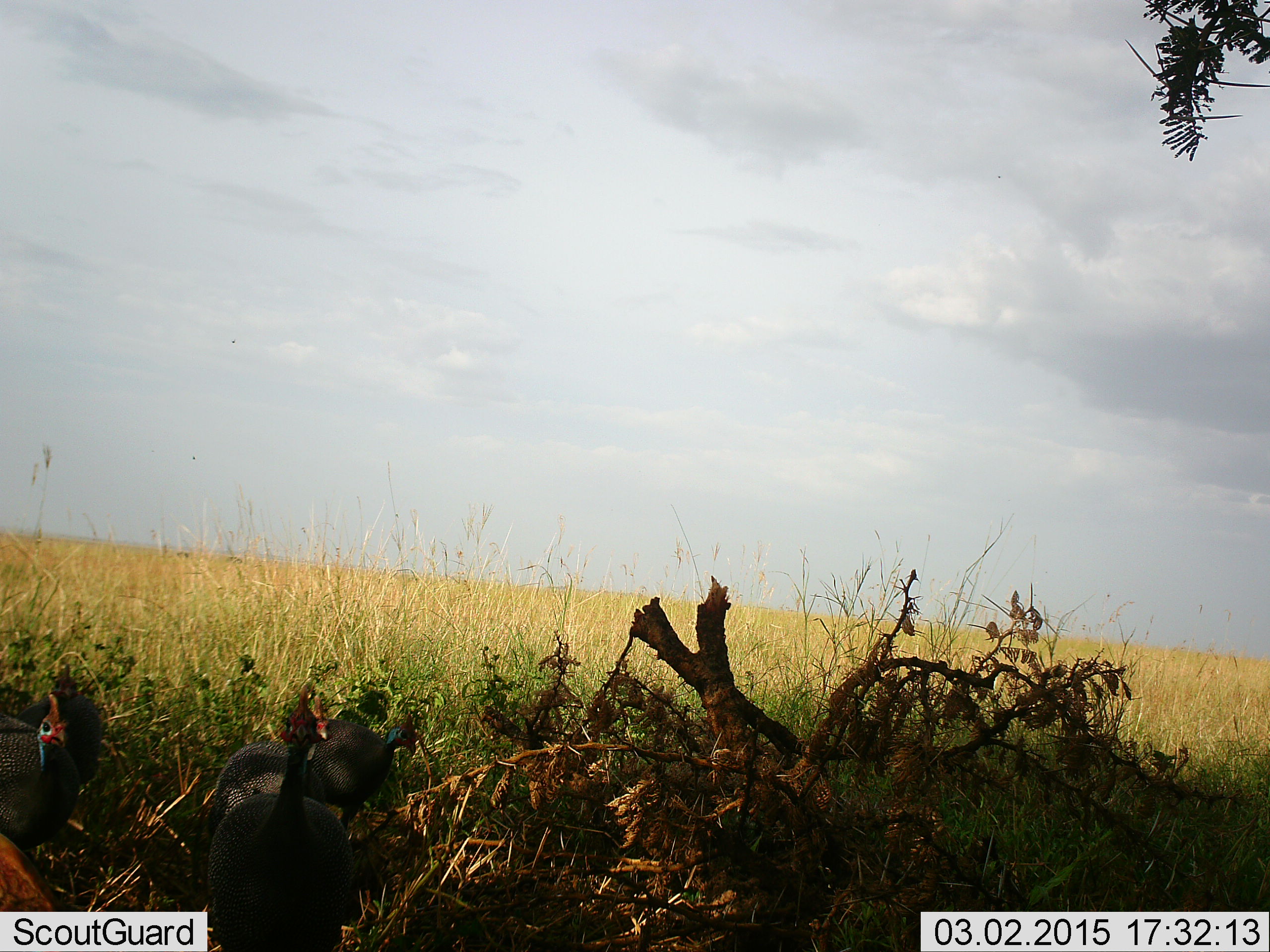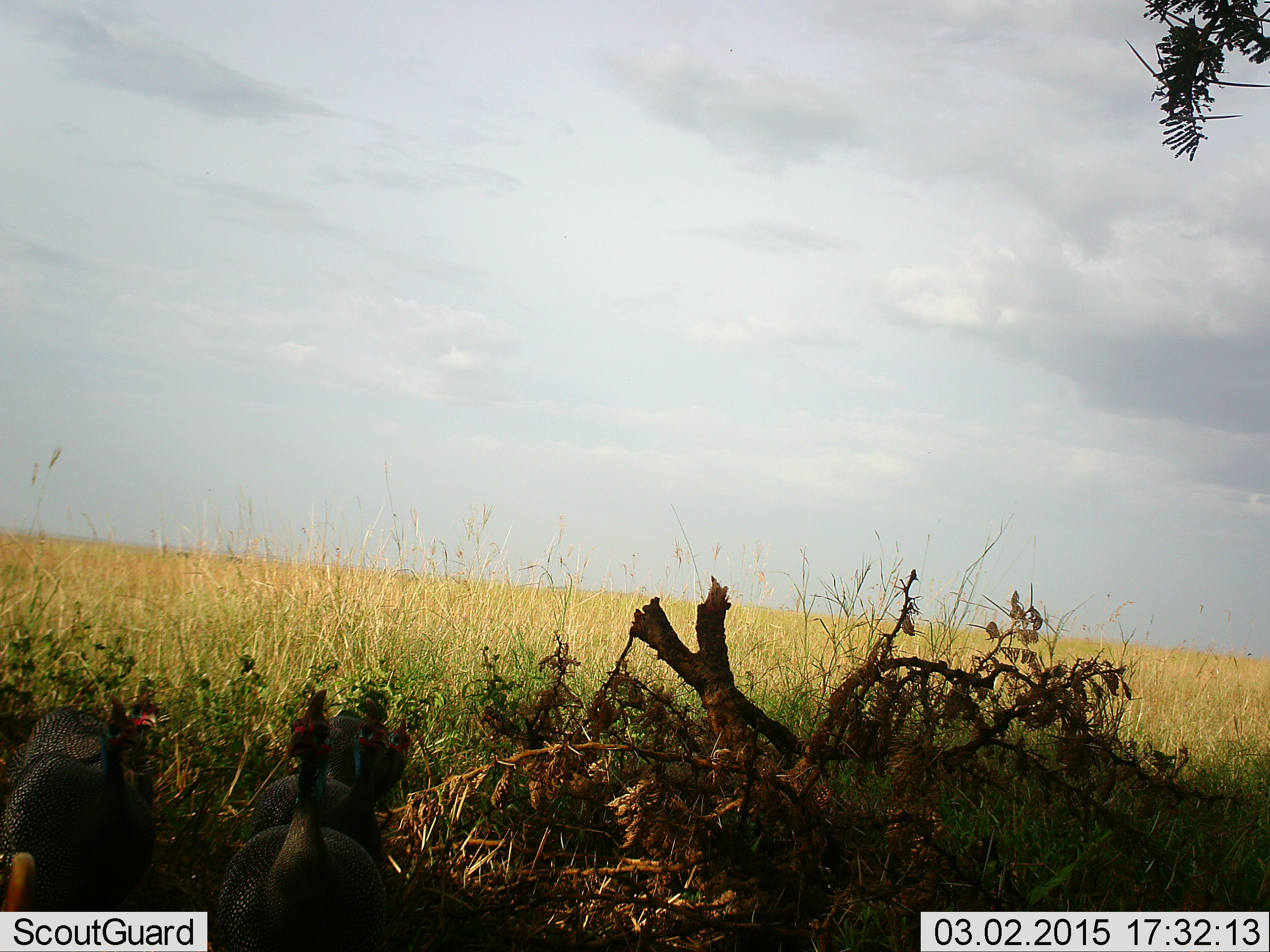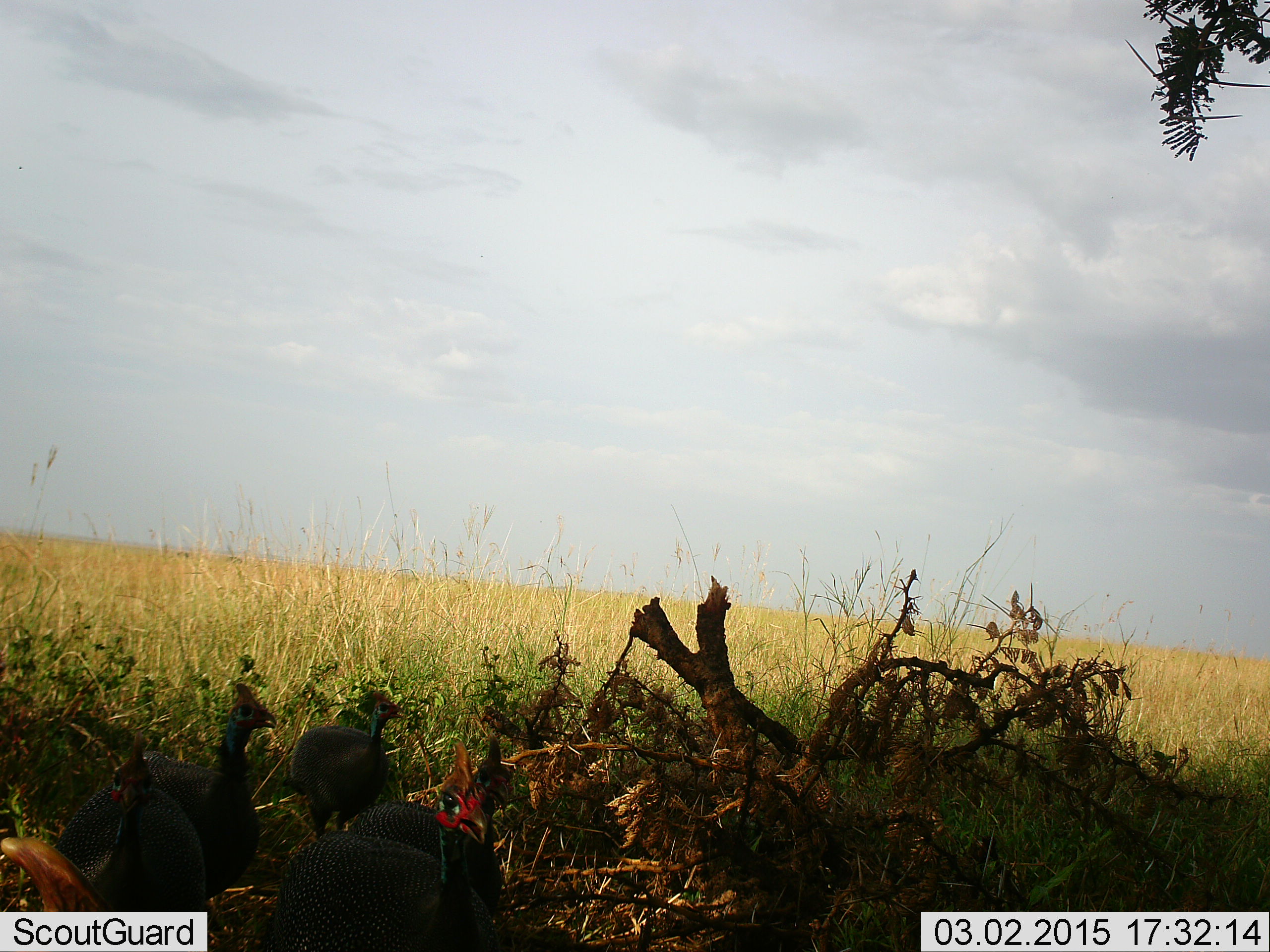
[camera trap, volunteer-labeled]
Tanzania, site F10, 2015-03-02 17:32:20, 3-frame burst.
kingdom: Animalia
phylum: Chordata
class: Aves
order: Galliformes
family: Numididae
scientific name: Numididae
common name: guinea fowl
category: guineafowl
Guineafowl (guinea fowl) (Numididae), count 5. Behavior (volunteer vote fractions): standing 30%, resting 10%, moving 80%, interacting 0%. Young present (vote fraction): 0%. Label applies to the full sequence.